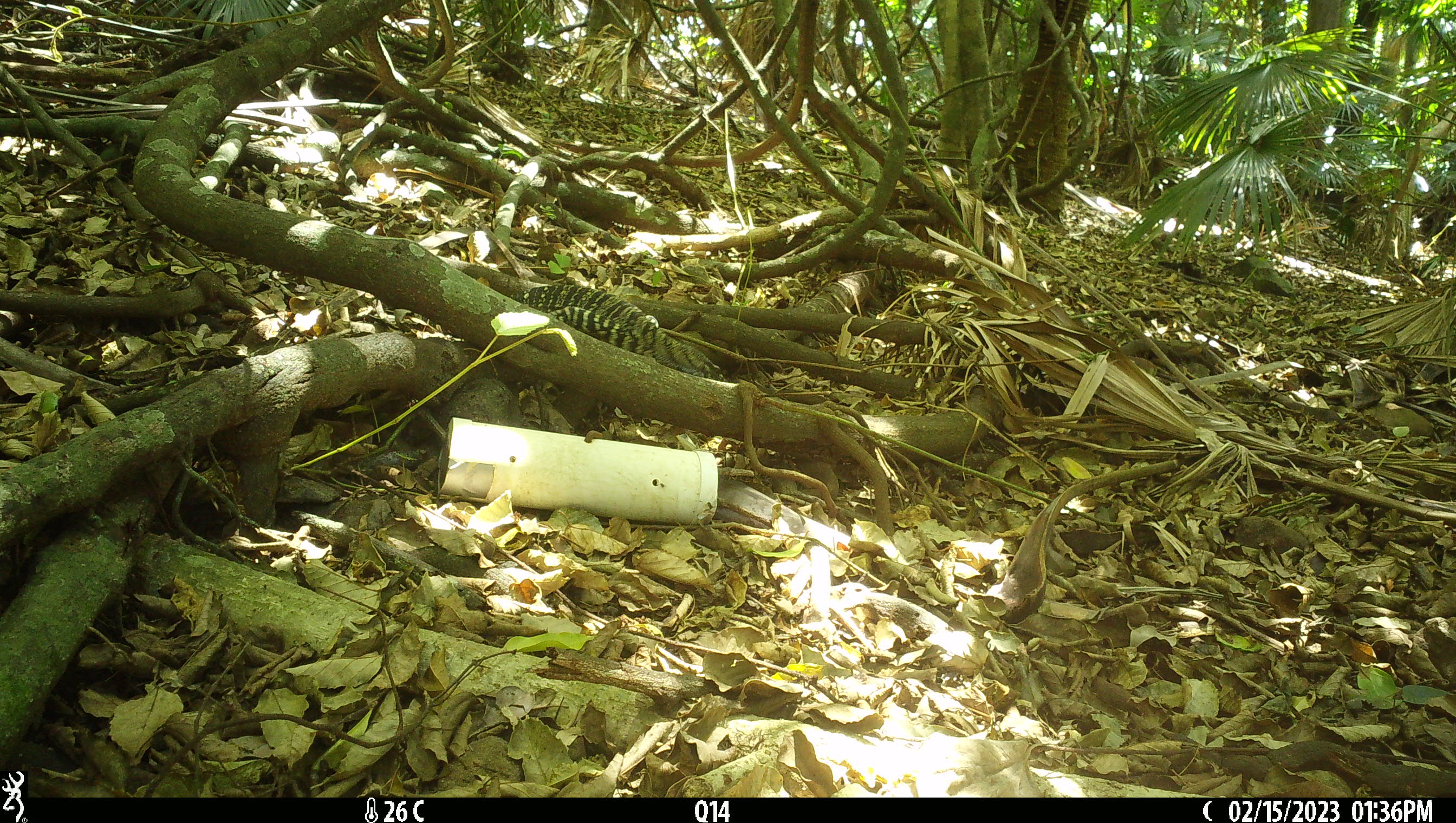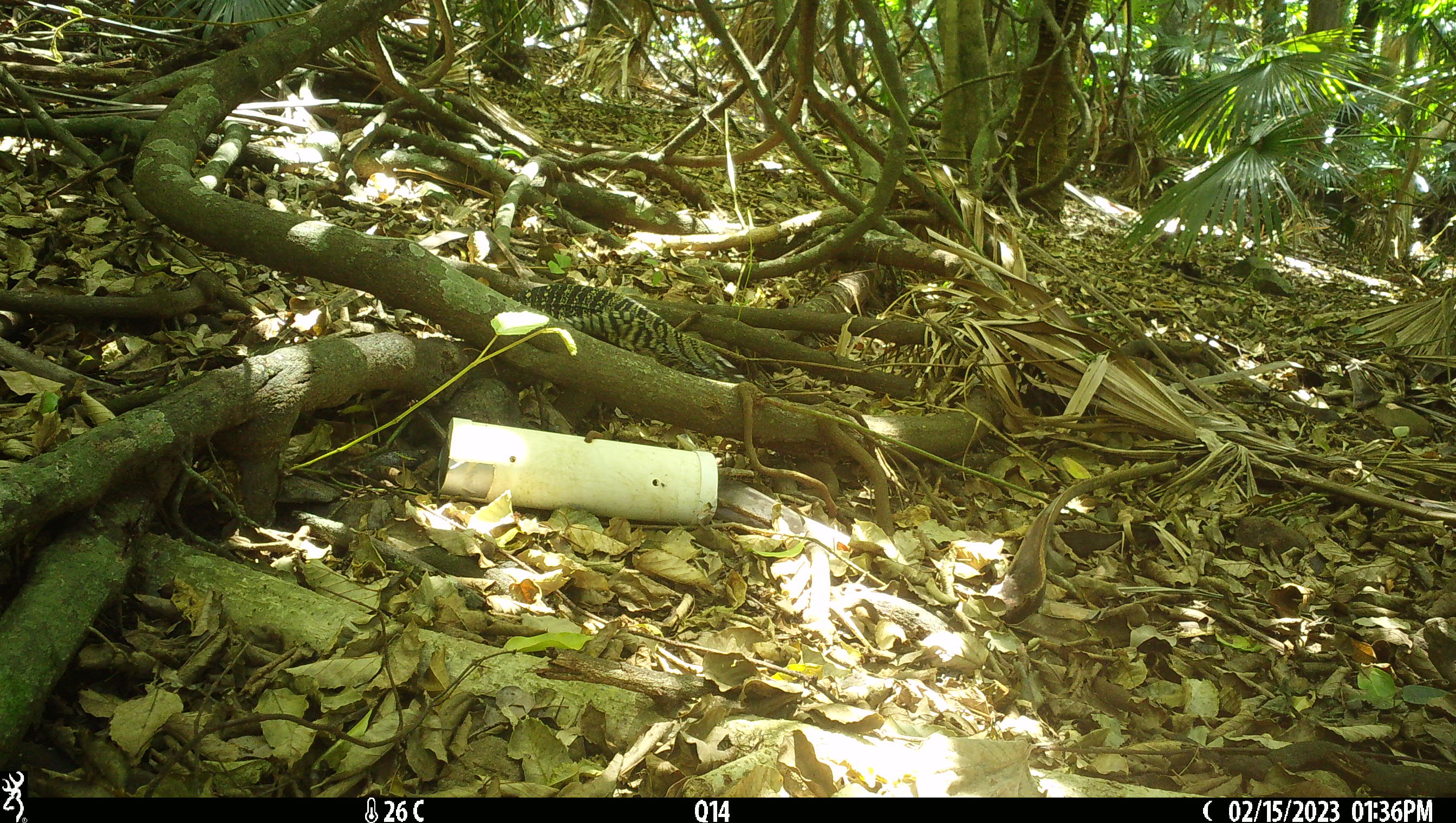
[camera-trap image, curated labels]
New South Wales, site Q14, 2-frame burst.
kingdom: Animalia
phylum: Chordata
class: Reptilia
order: Squamata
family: Varanidae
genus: Varanus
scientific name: Varanus varius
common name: lace monitor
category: goanna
Goanna (lace monitor) (Varanus varius).